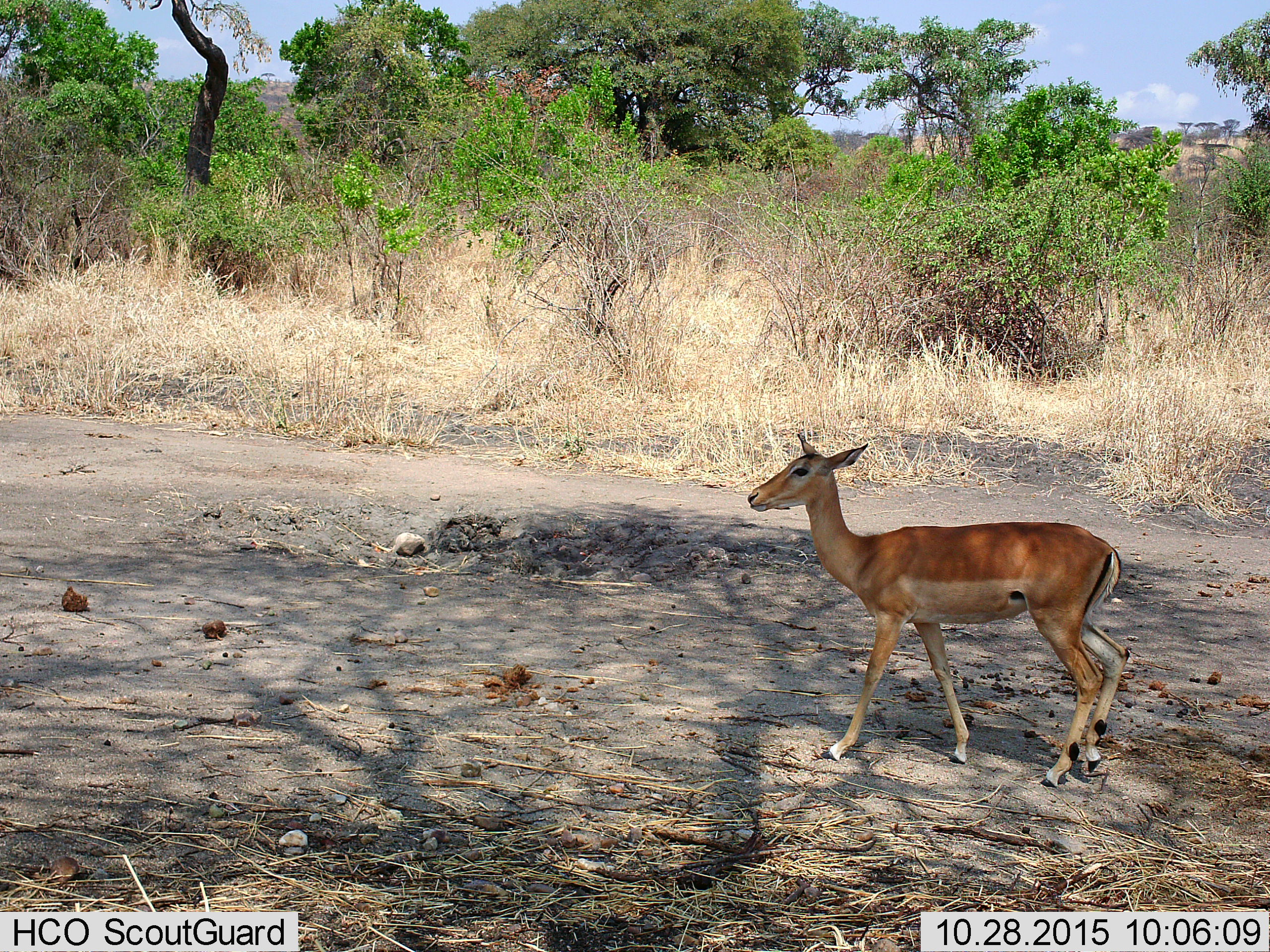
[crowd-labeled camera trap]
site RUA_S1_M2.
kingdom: Animalia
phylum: Chordata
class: Mammalia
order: Artiodactyla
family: Bovidae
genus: Aepyceros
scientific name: Aepyceros melampus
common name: impala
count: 1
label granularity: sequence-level